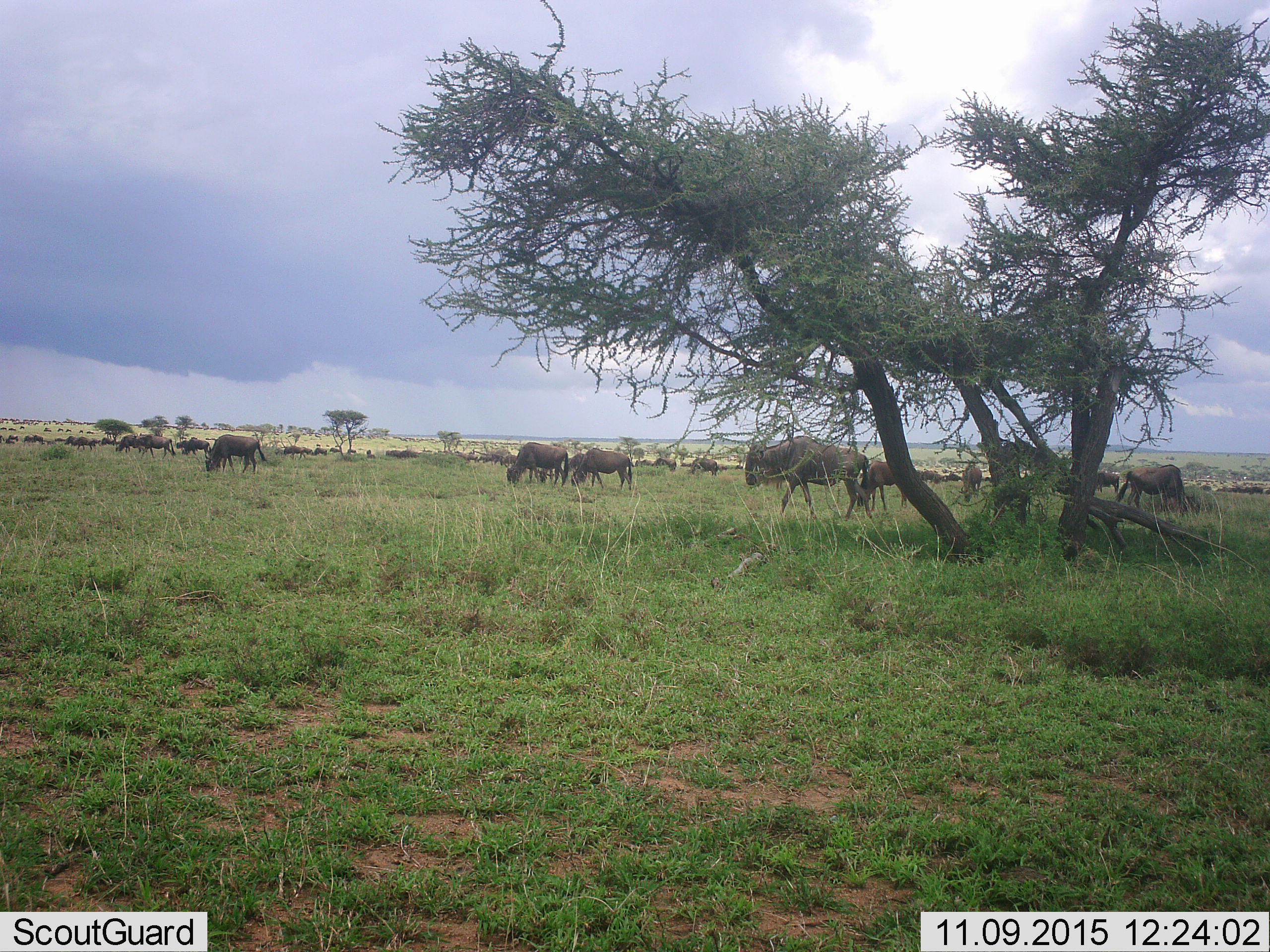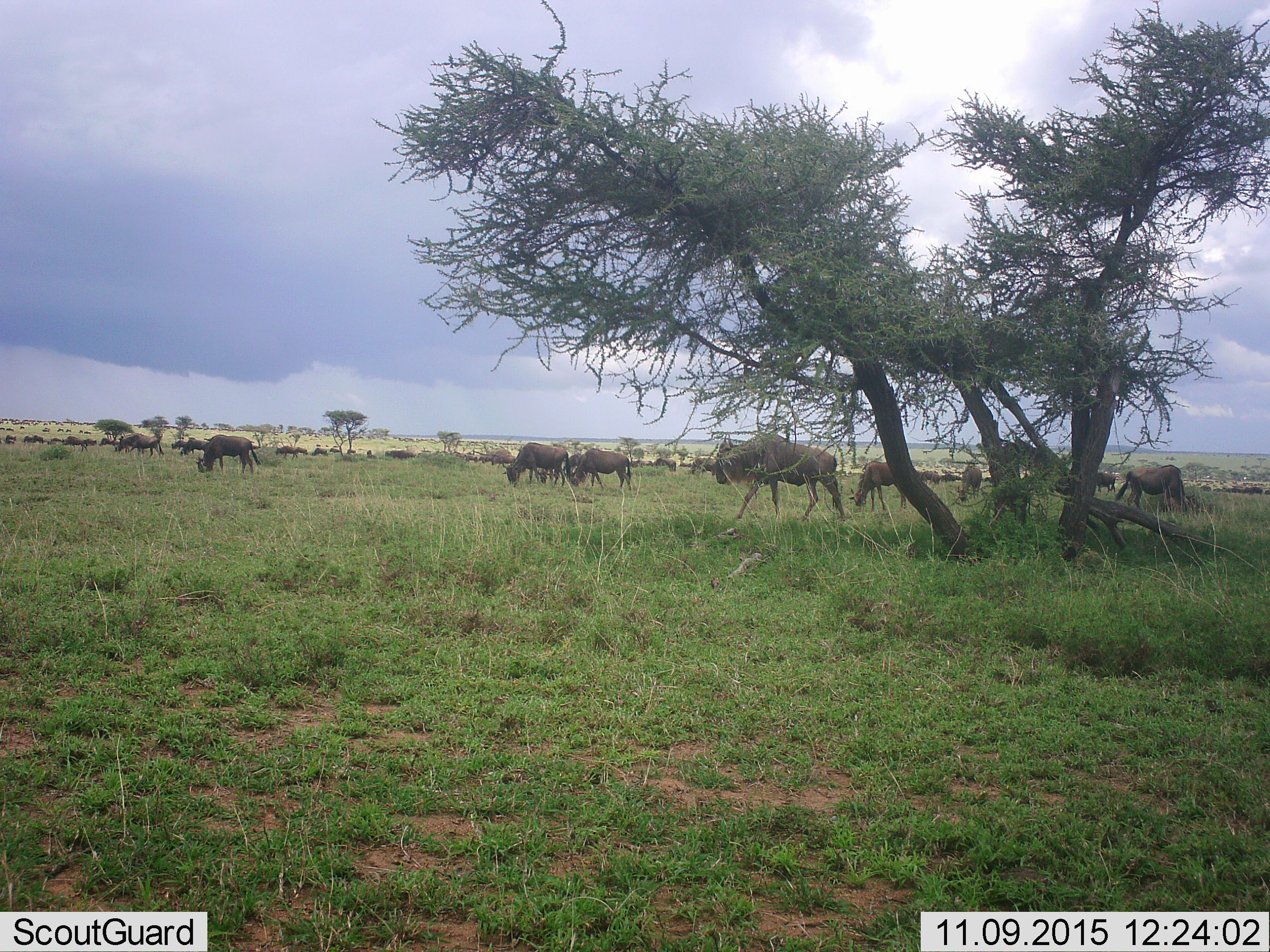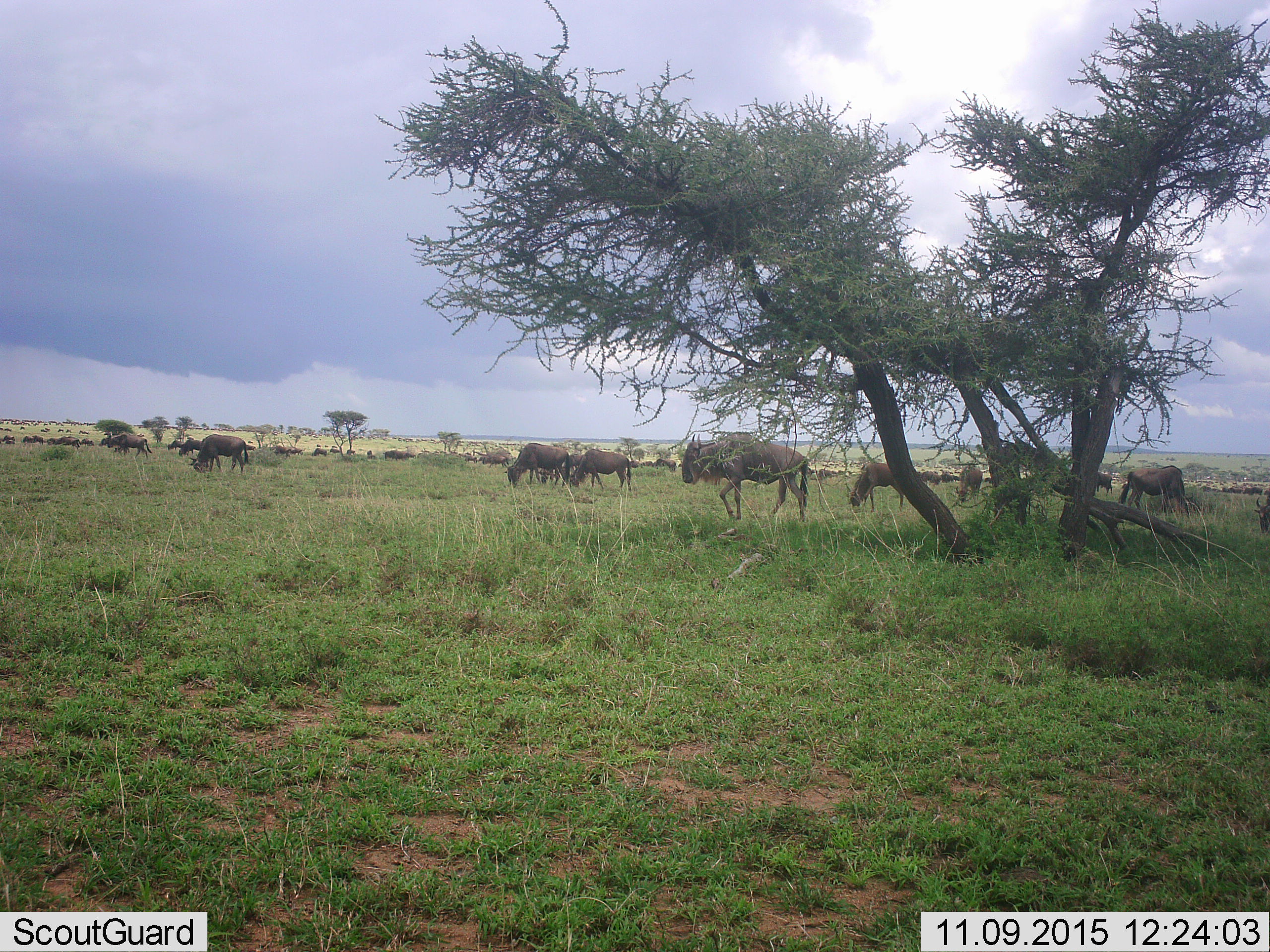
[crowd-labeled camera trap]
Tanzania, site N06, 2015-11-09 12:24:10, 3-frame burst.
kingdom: Animalia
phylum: Chordata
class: Mammalia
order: Artiodactyla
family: Bovidae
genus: Connochaetes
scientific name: Connochaetes taurinus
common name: blue wildebeest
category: wildebeest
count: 11-50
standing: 43%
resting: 14%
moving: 43%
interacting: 14%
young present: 14%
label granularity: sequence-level